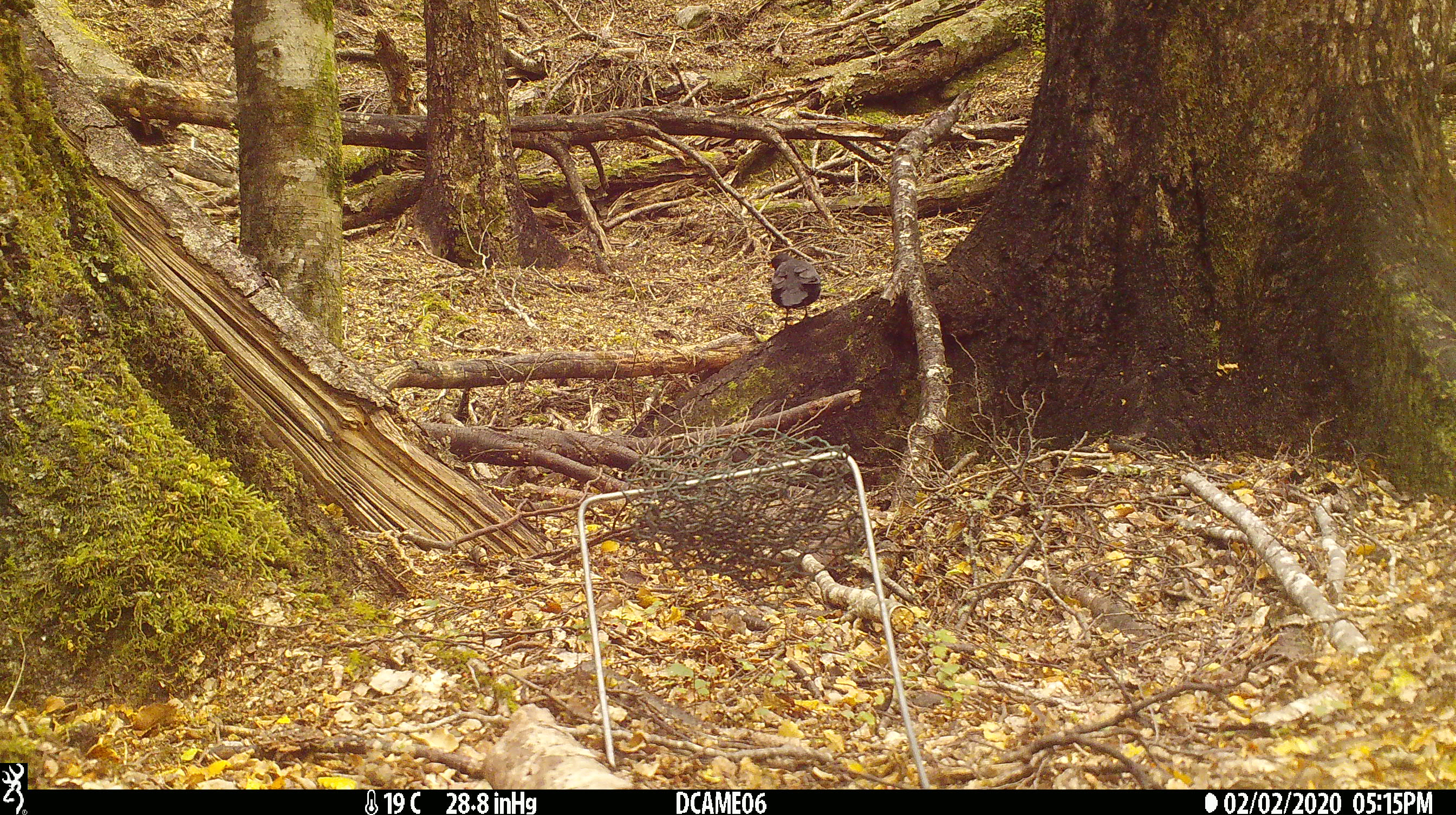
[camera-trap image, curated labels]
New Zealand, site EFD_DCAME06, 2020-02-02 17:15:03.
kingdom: Animalia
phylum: Chordata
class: Aves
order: Passeriformes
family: Turdidae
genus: Turdus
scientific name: Turdus merula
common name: eurasian blackbird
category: blackbird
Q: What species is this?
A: Blackbird (eurasian blackbird) (Turdus merula).